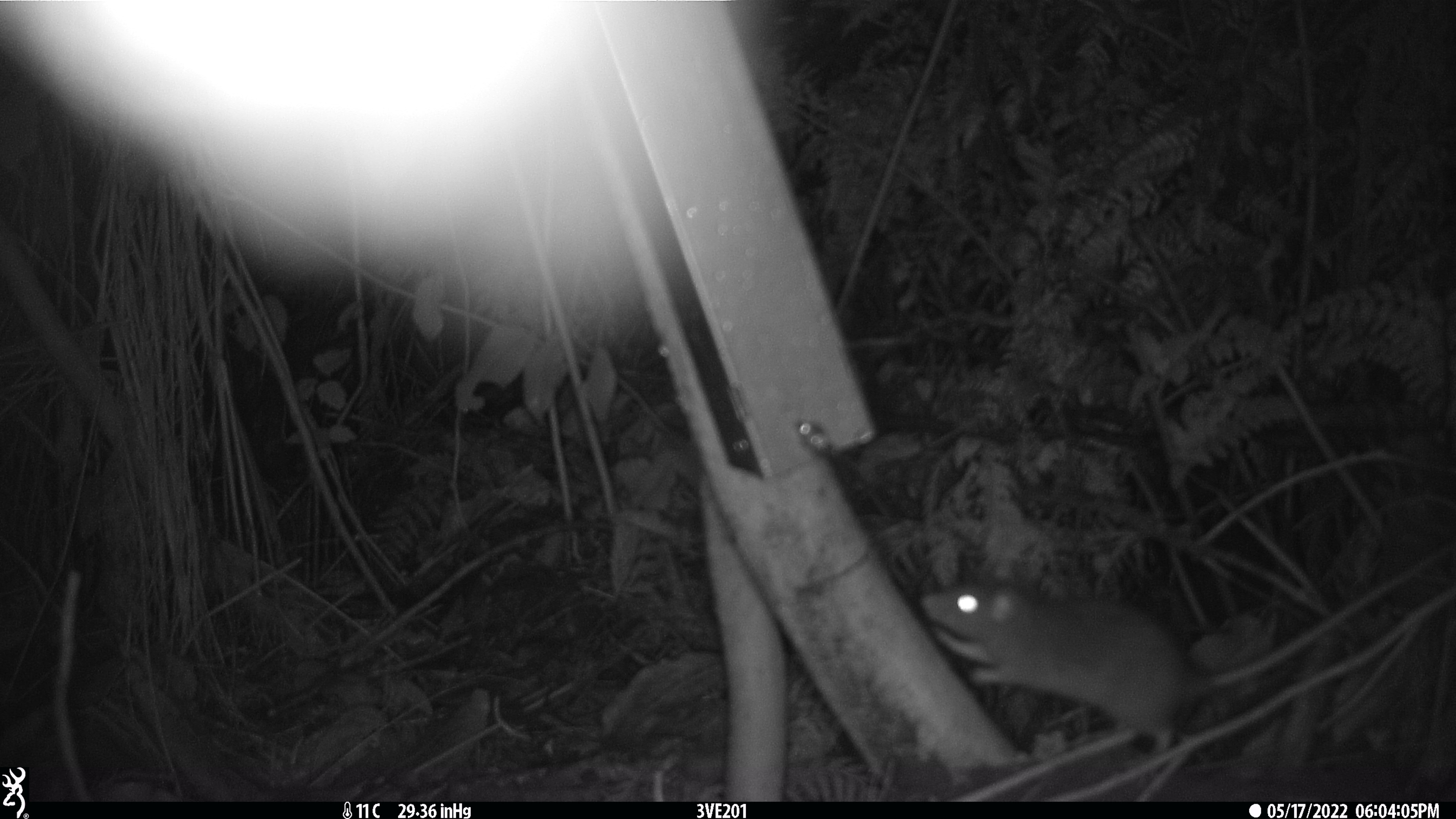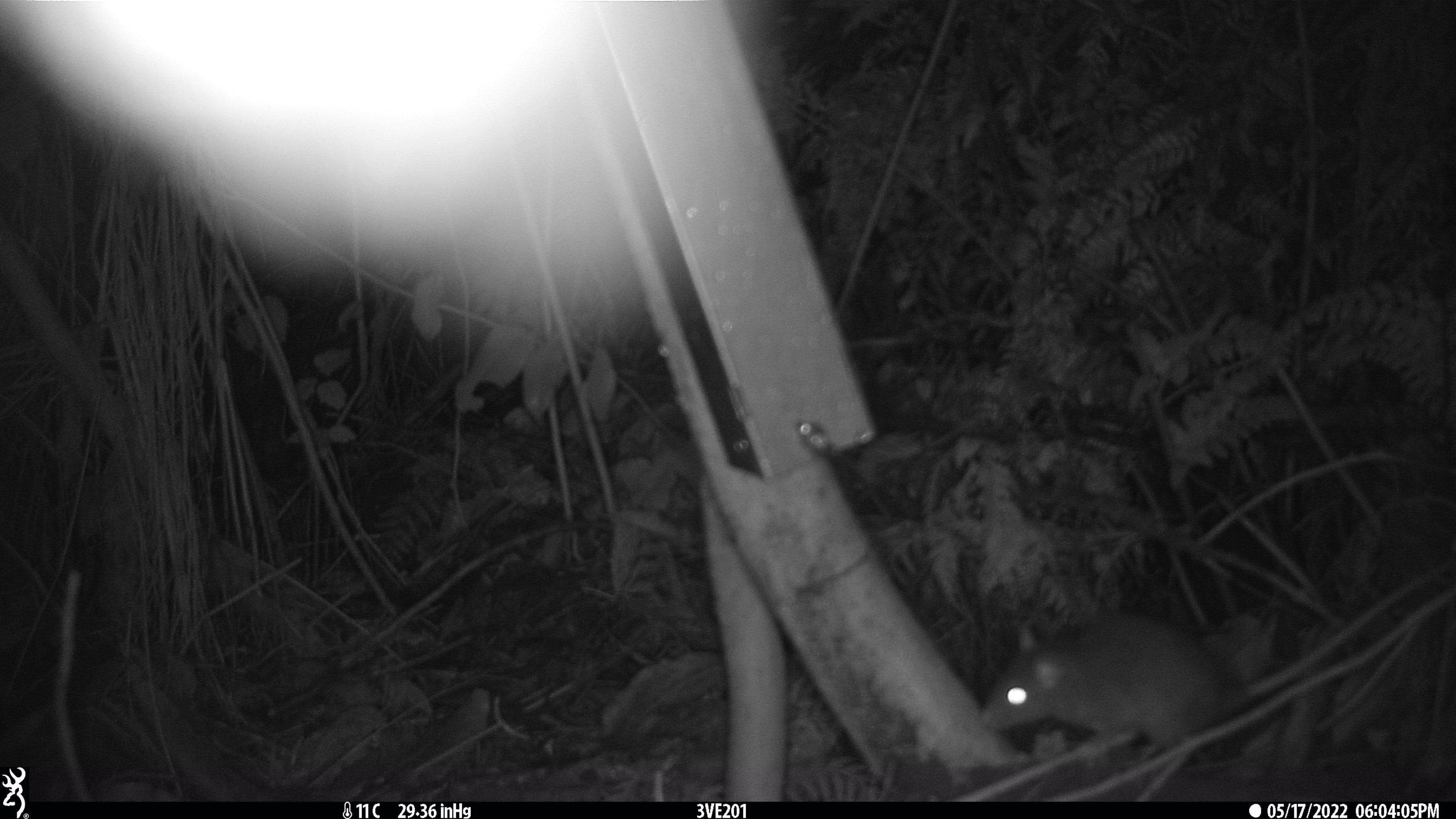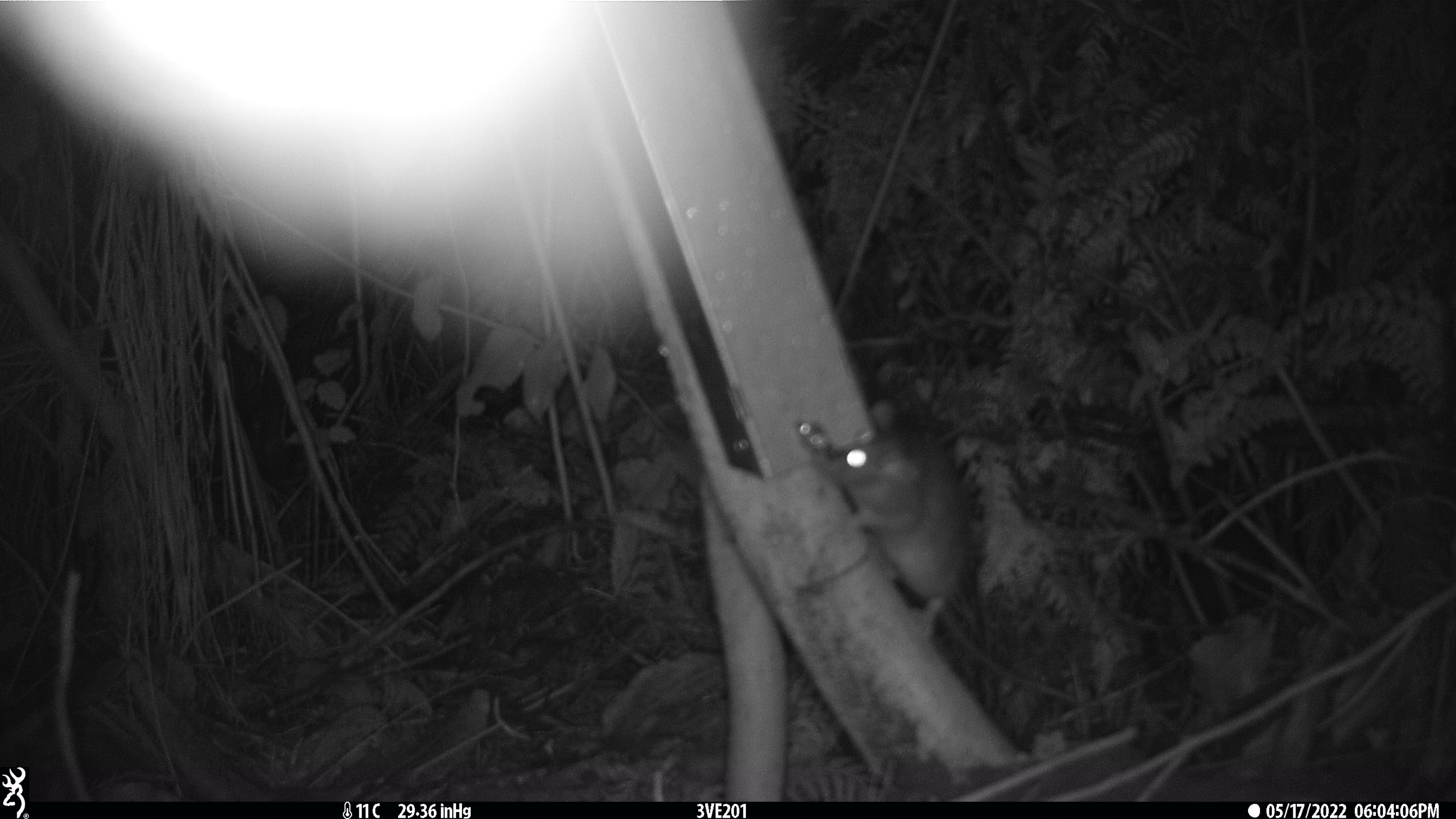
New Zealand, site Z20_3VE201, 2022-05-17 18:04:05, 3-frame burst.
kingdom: Animalia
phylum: Chordata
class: Mammalia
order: Rodentia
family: Muridae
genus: Rattus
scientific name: Rattus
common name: rat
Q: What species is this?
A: Rat (Rattus).